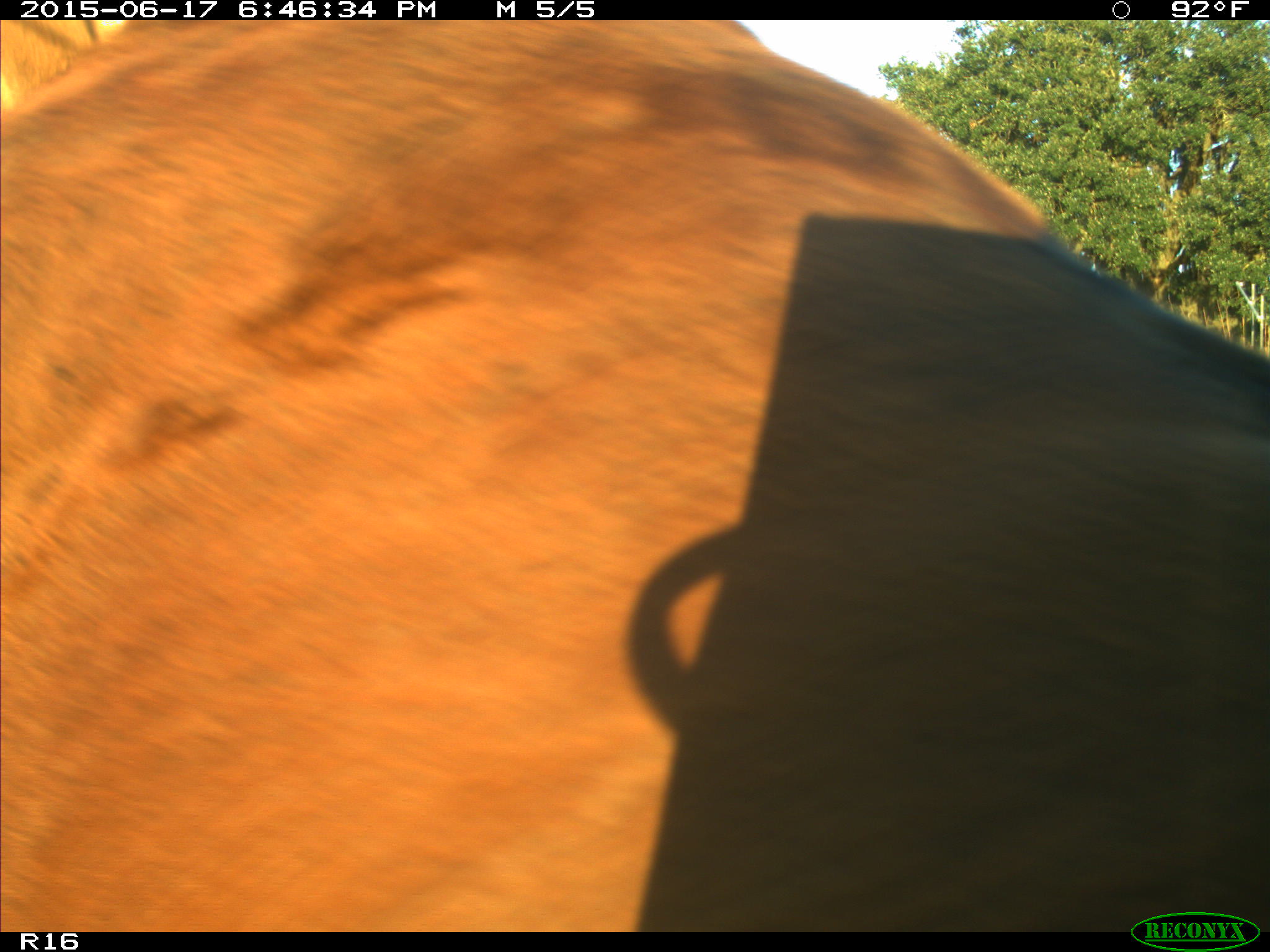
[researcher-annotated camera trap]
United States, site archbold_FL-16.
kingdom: Animalia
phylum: Chordata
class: Mammalia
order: Artiodactyla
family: Bovidae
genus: Bos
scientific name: Bos taurus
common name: domestic cow